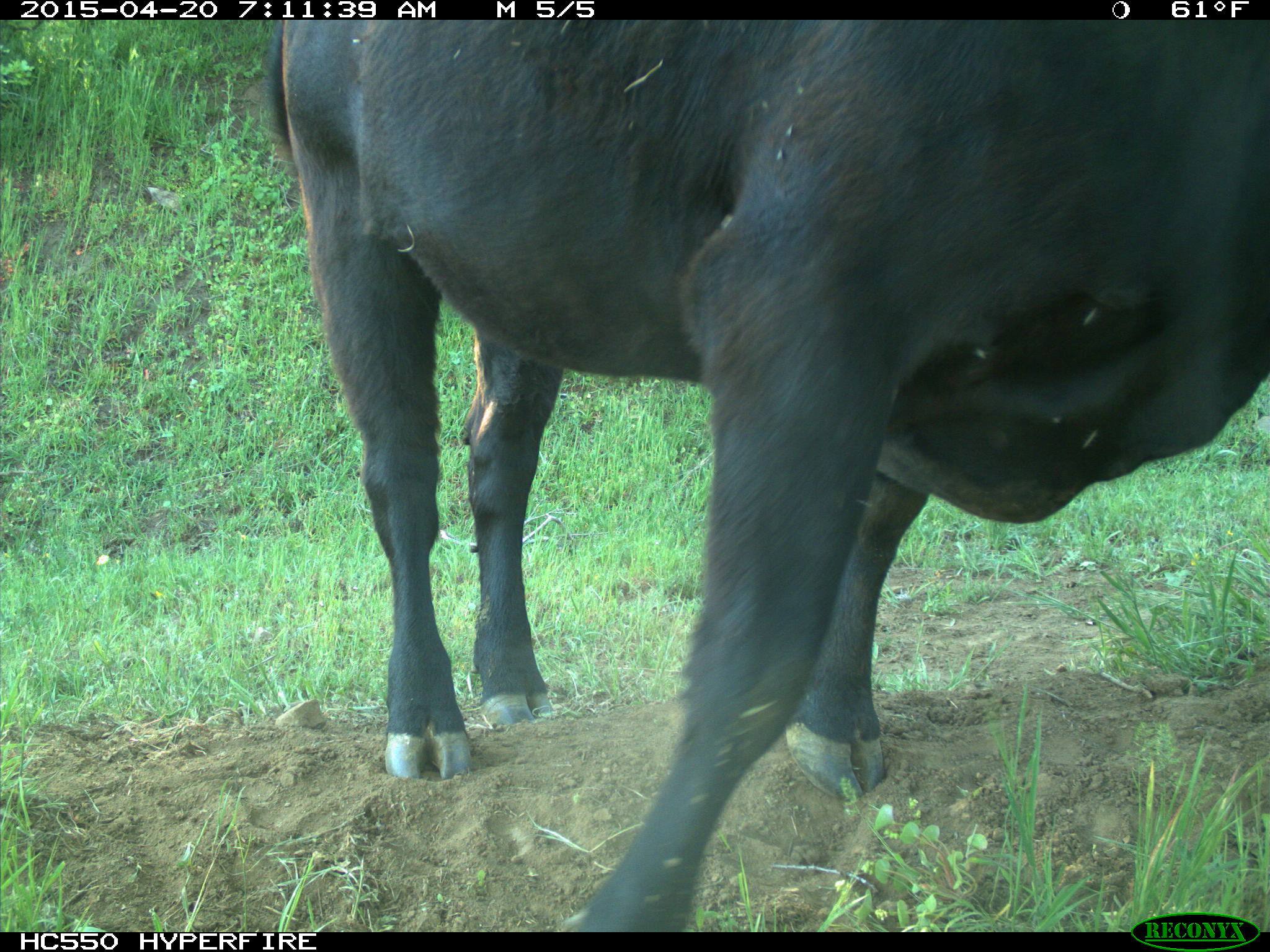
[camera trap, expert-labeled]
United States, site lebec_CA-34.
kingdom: Animalia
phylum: Chordata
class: Mammalia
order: Artiodactyla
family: Bovidae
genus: Bos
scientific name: Bos taurus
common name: domestic cow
Bos taurus (domestic cow).